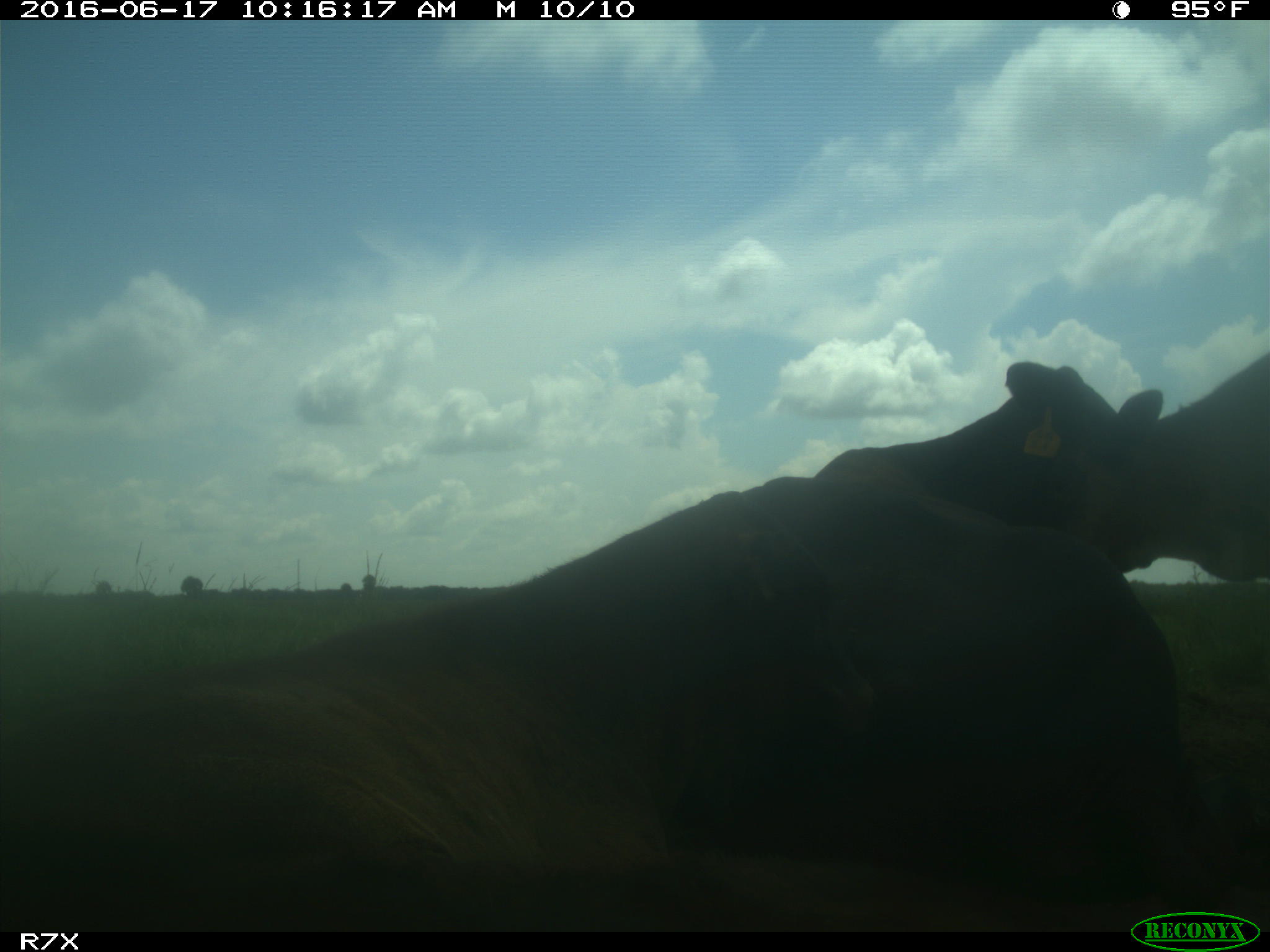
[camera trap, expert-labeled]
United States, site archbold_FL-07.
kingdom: Animalia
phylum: Chordata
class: Mammalia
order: Artiodactyla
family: Bovidae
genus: Bos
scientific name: Bos taurus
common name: domestic cow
Bos taurus (domestic cow).